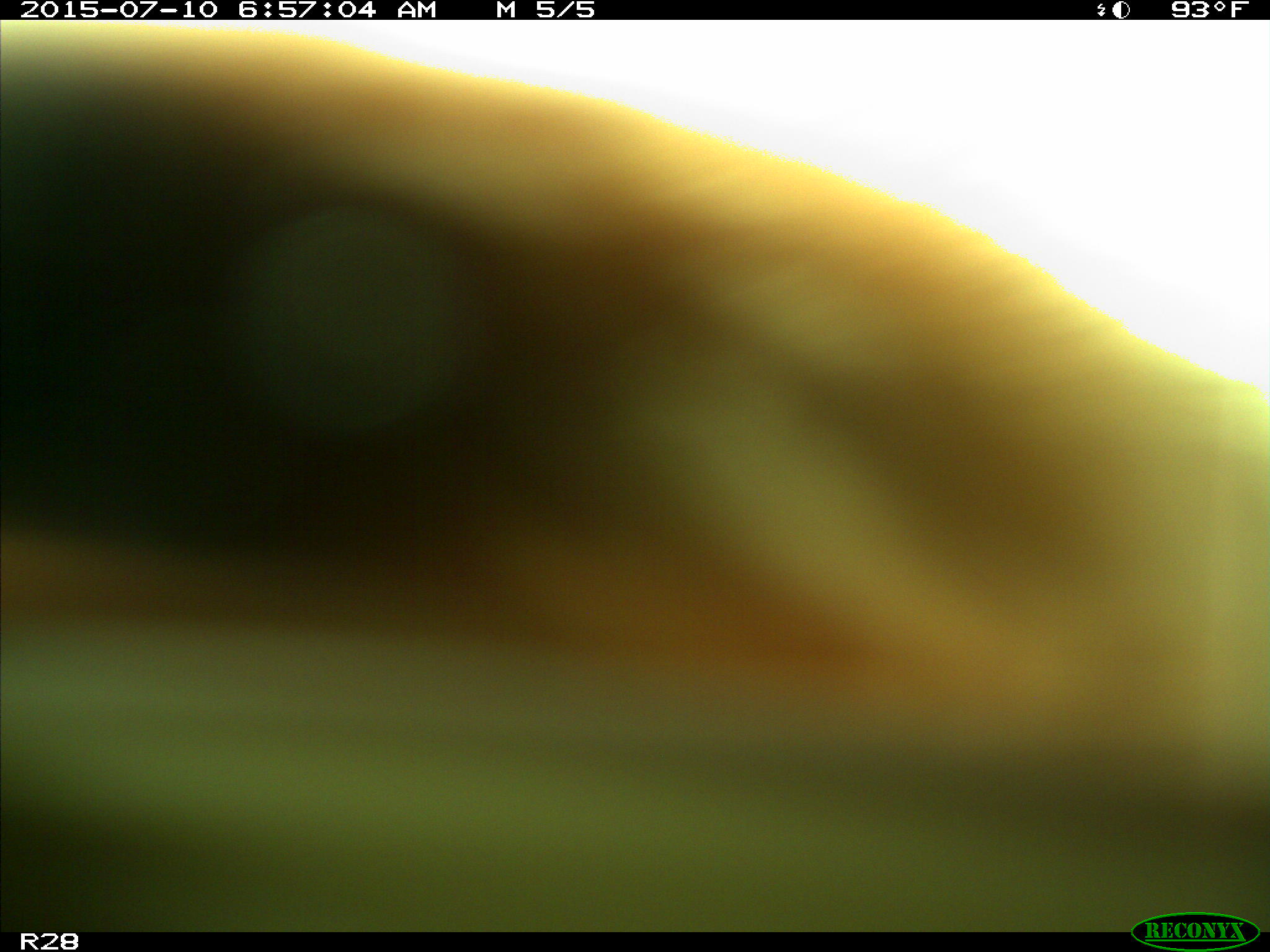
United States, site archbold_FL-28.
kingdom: Animalia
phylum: Chordata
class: Mammalia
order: Artiodactyla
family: Bovidae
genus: Bos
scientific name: Bos taurus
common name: domestic cow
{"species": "Bos taurus (domestic cow)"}